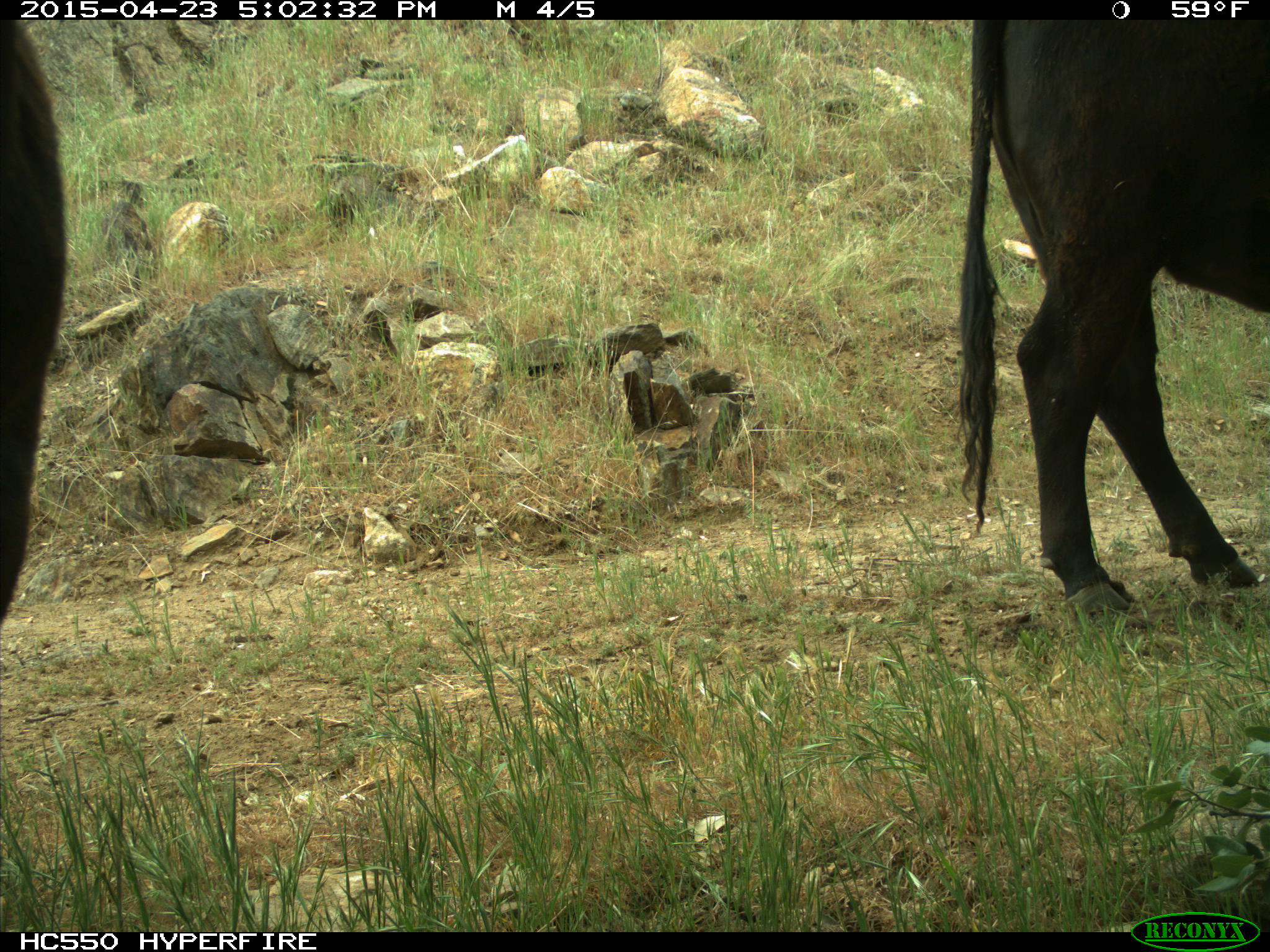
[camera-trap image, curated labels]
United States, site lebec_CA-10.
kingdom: Animalia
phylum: Chordata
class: Mammalia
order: Artiodactyla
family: Bovidae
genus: Bos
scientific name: Bos taurus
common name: domestic cow